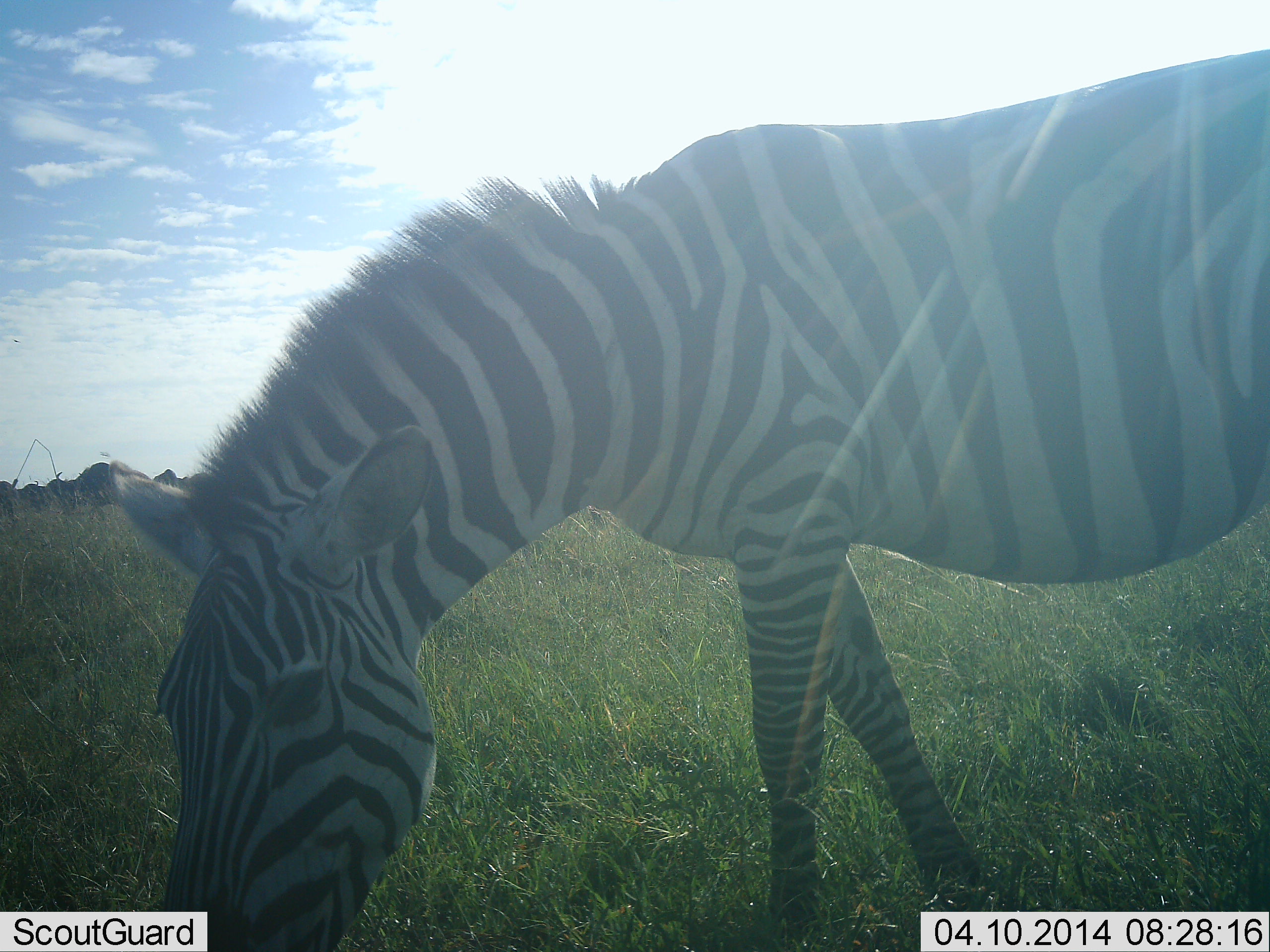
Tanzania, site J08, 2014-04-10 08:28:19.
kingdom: Animalia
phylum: Chordata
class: Mammalia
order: Perissodactyla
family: Equidae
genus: Equus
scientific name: Equus quagga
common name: plains zebra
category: zebra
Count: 1.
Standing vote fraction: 20%.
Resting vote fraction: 0%.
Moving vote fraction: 0%.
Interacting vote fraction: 0%.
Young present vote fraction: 0%.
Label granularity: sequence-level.